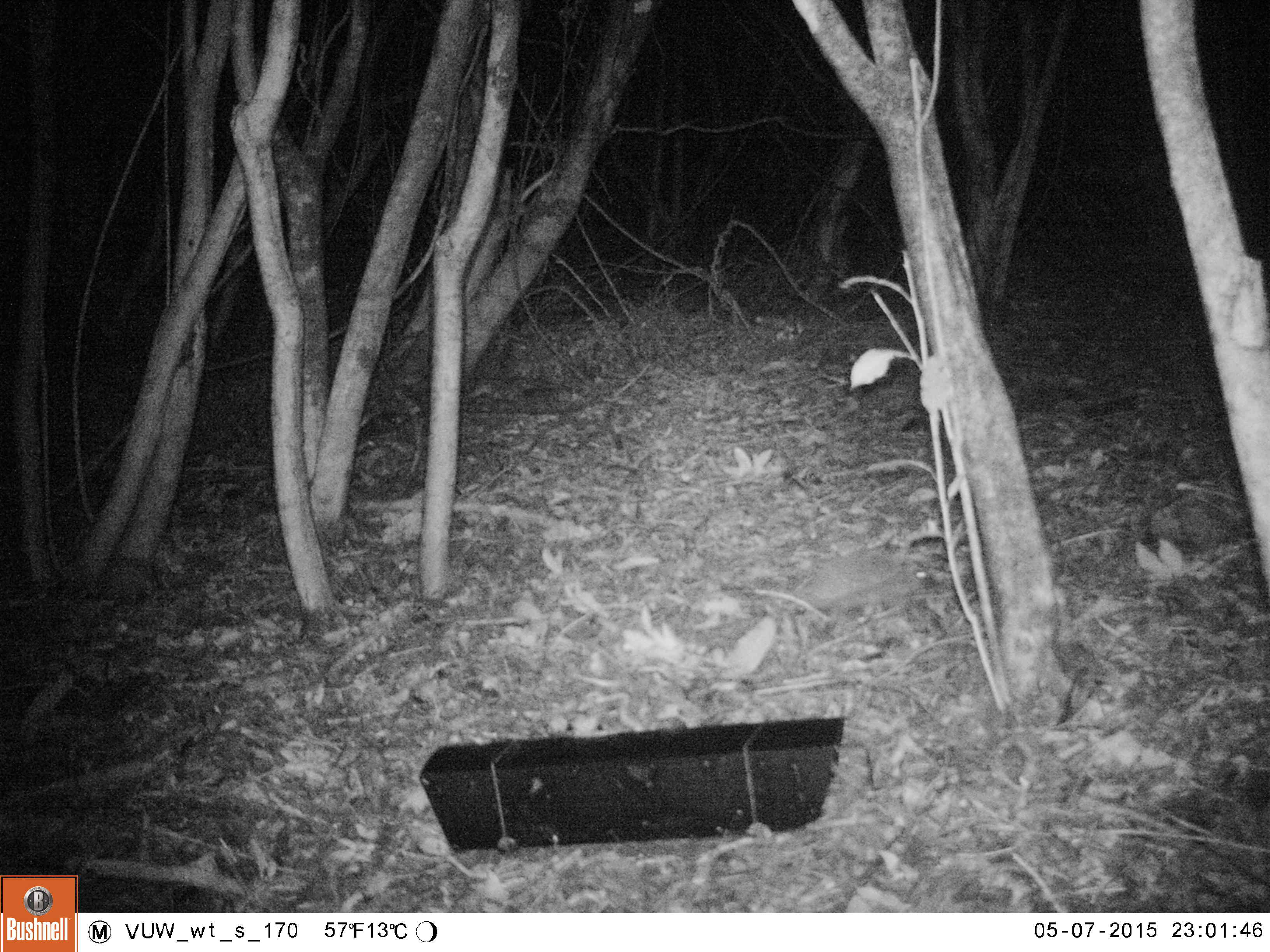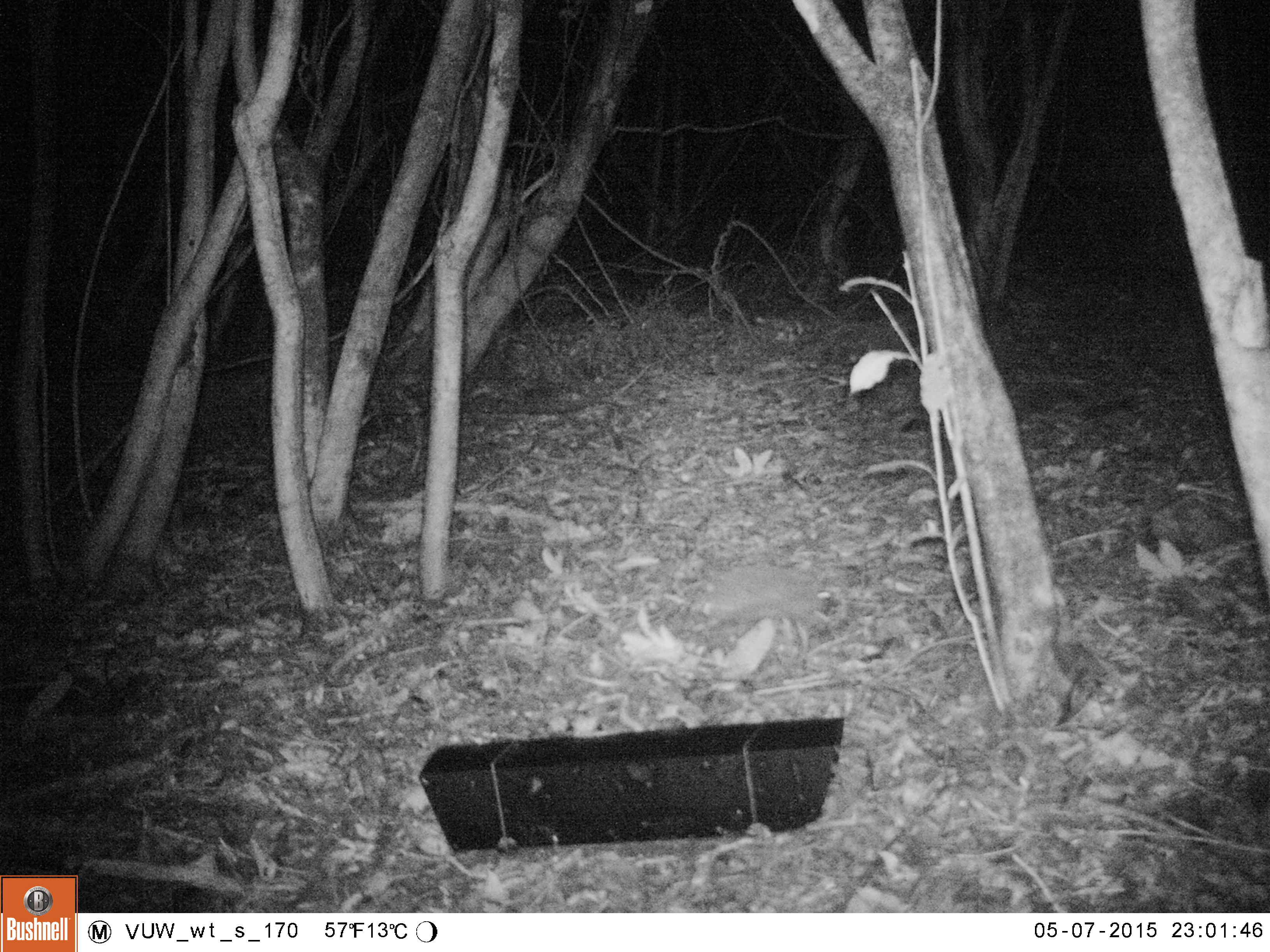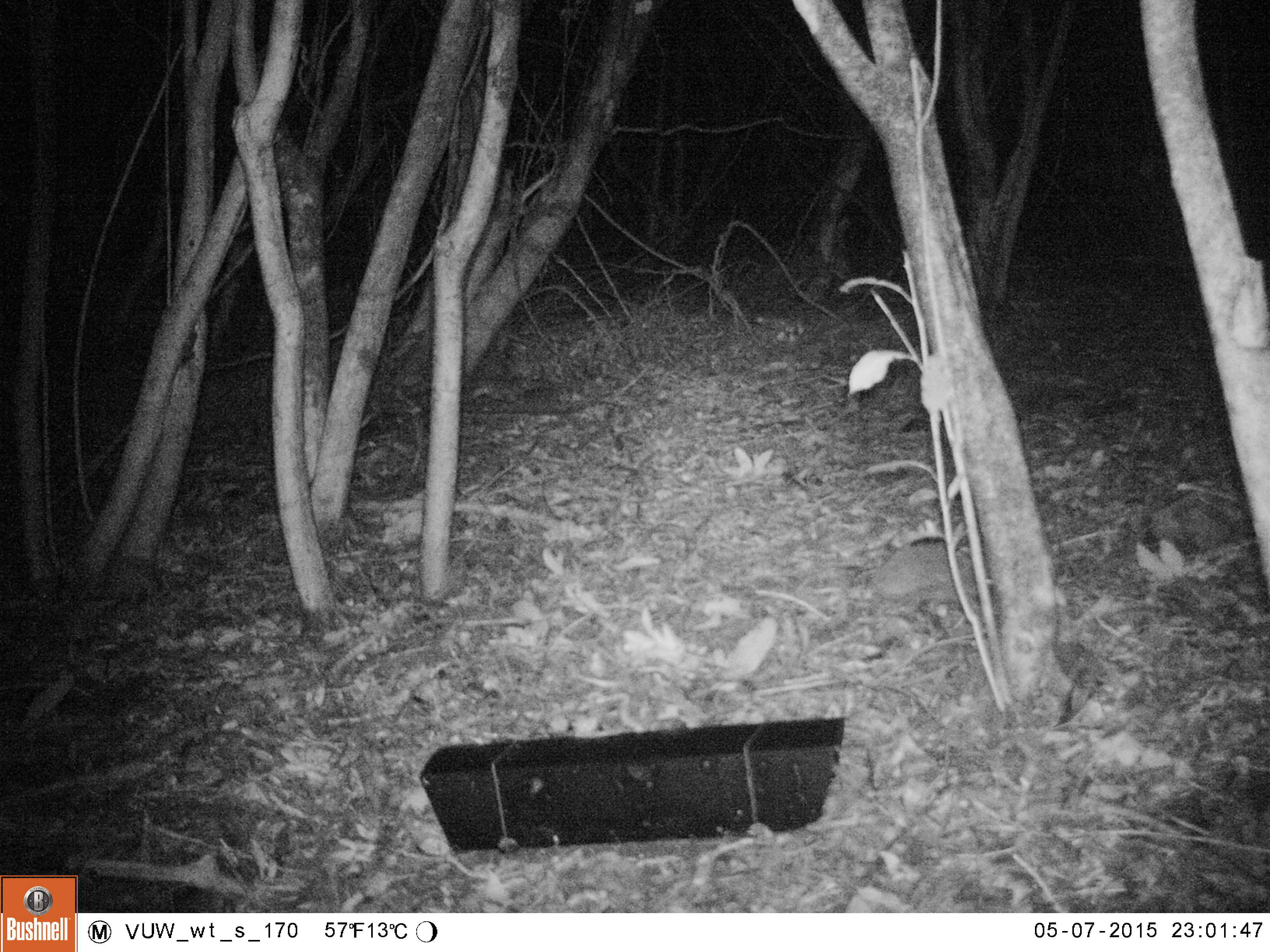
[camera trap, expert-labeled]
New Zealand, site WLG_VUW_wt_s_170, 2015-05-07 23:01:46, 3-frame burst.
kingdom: Animalia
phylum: Chordata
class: Mammalia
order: Eulipotyphla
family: Erinaceidae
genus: Erinaceus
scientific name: Erinaceus europaeus europaeus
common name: european hedgehog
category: hedgehog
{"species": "hedgehog (european hedgehog) (Erinaceus europaeus europaeus)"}